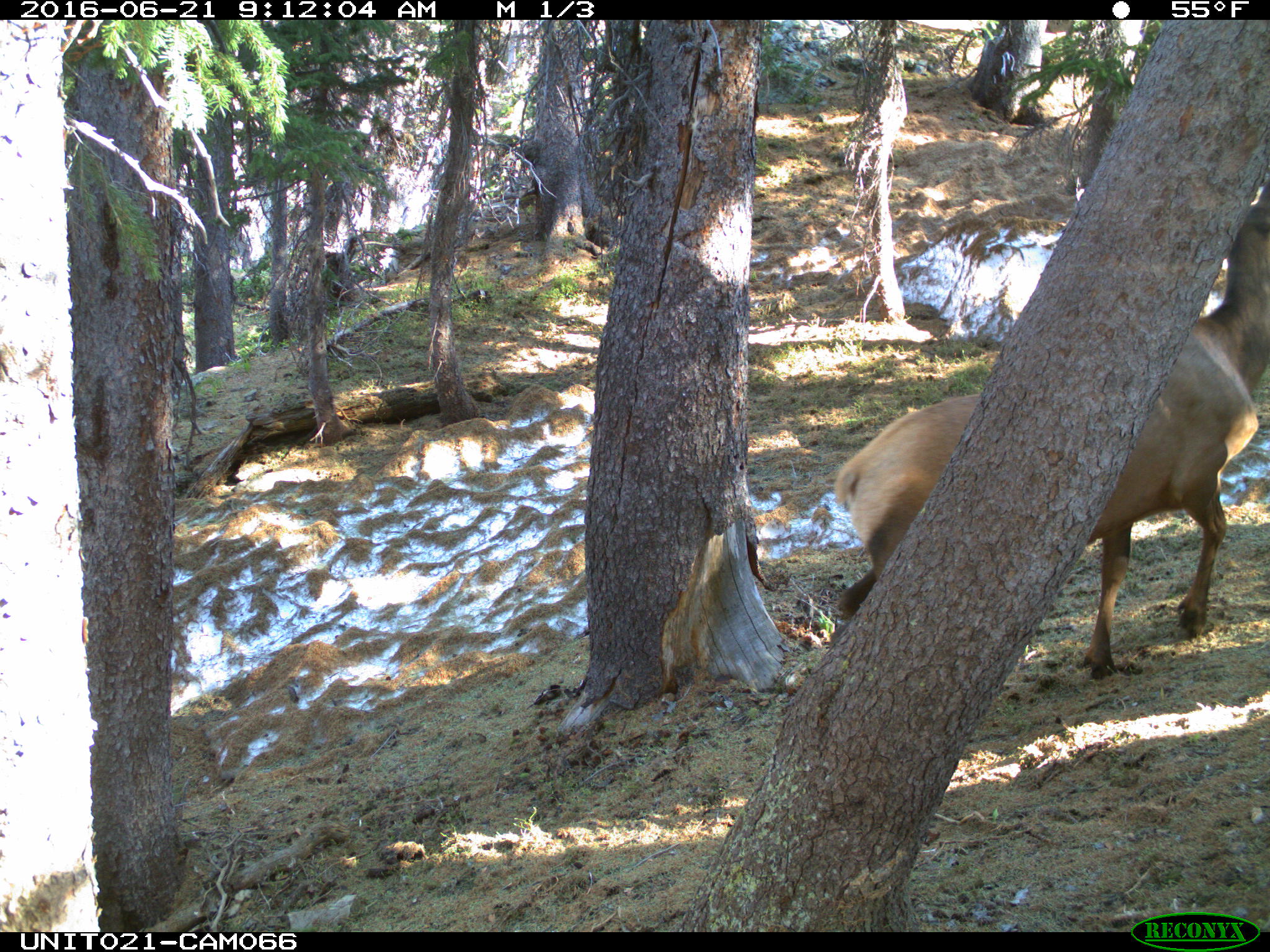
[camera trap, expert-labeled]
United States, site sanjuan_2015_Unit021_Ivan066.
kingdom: Animalia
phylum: Chordata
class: Mammalia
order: Artiodactyla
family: Cervidae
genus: Cervus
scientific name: Cervus elaphus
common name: red deer